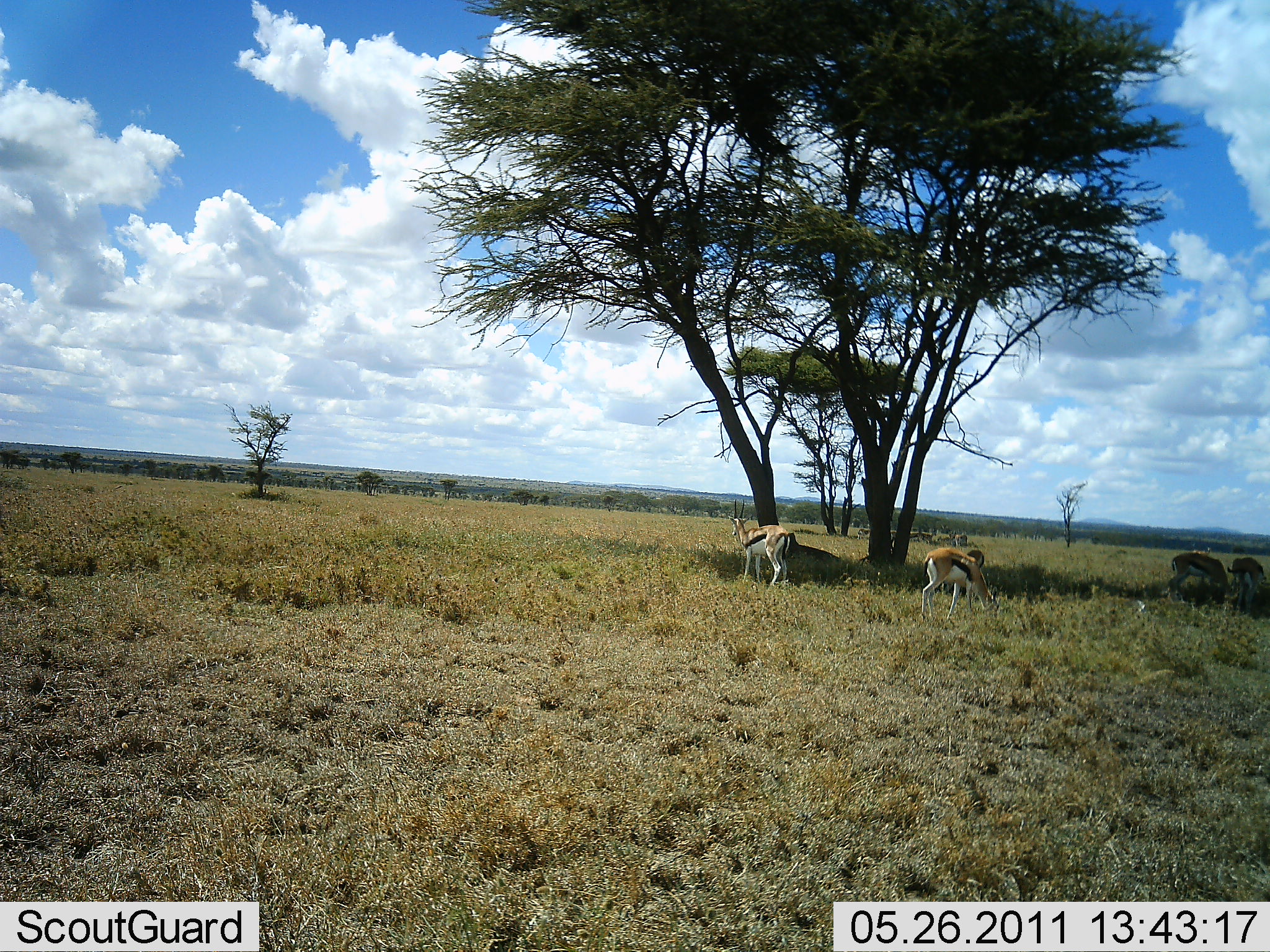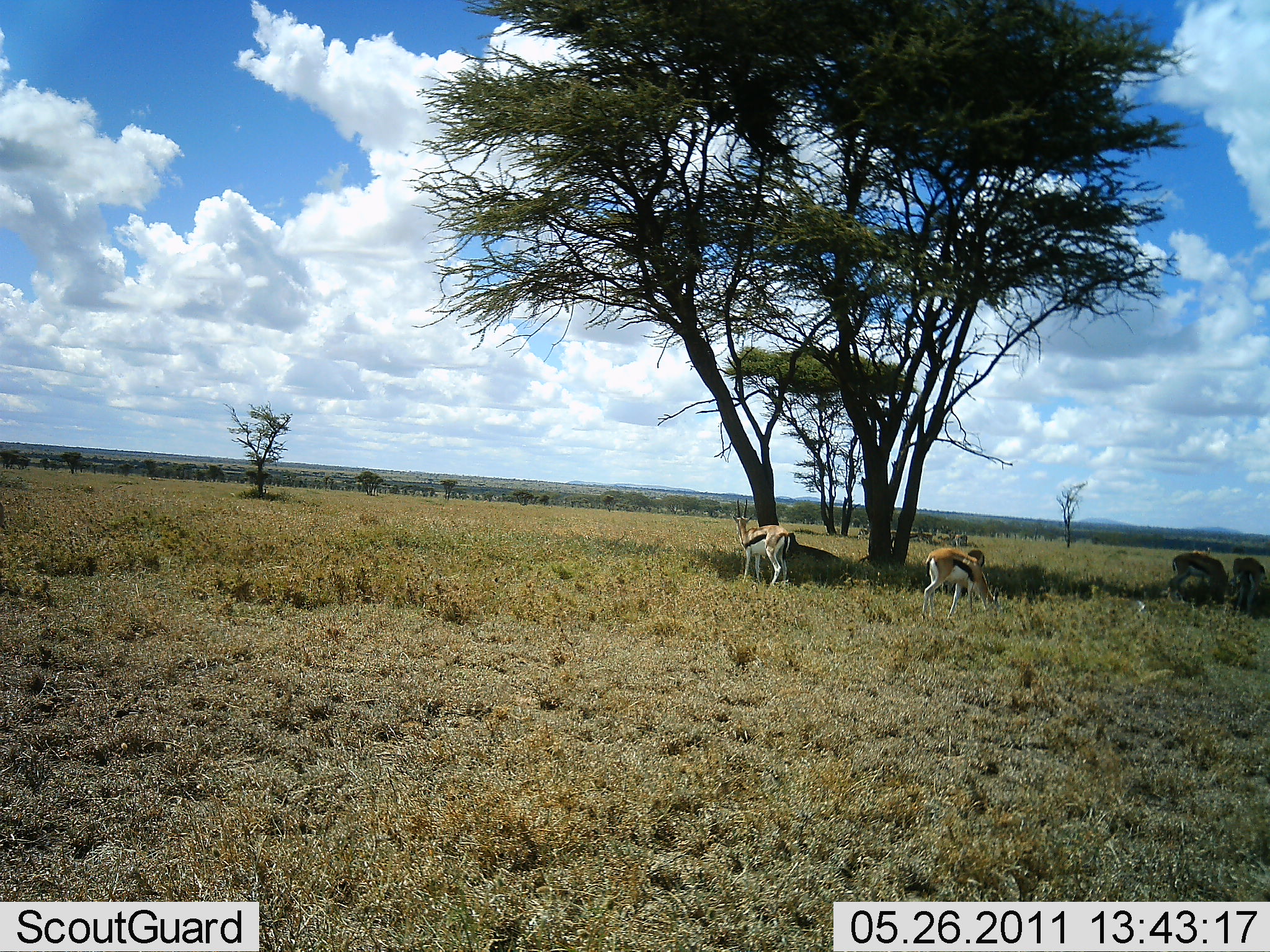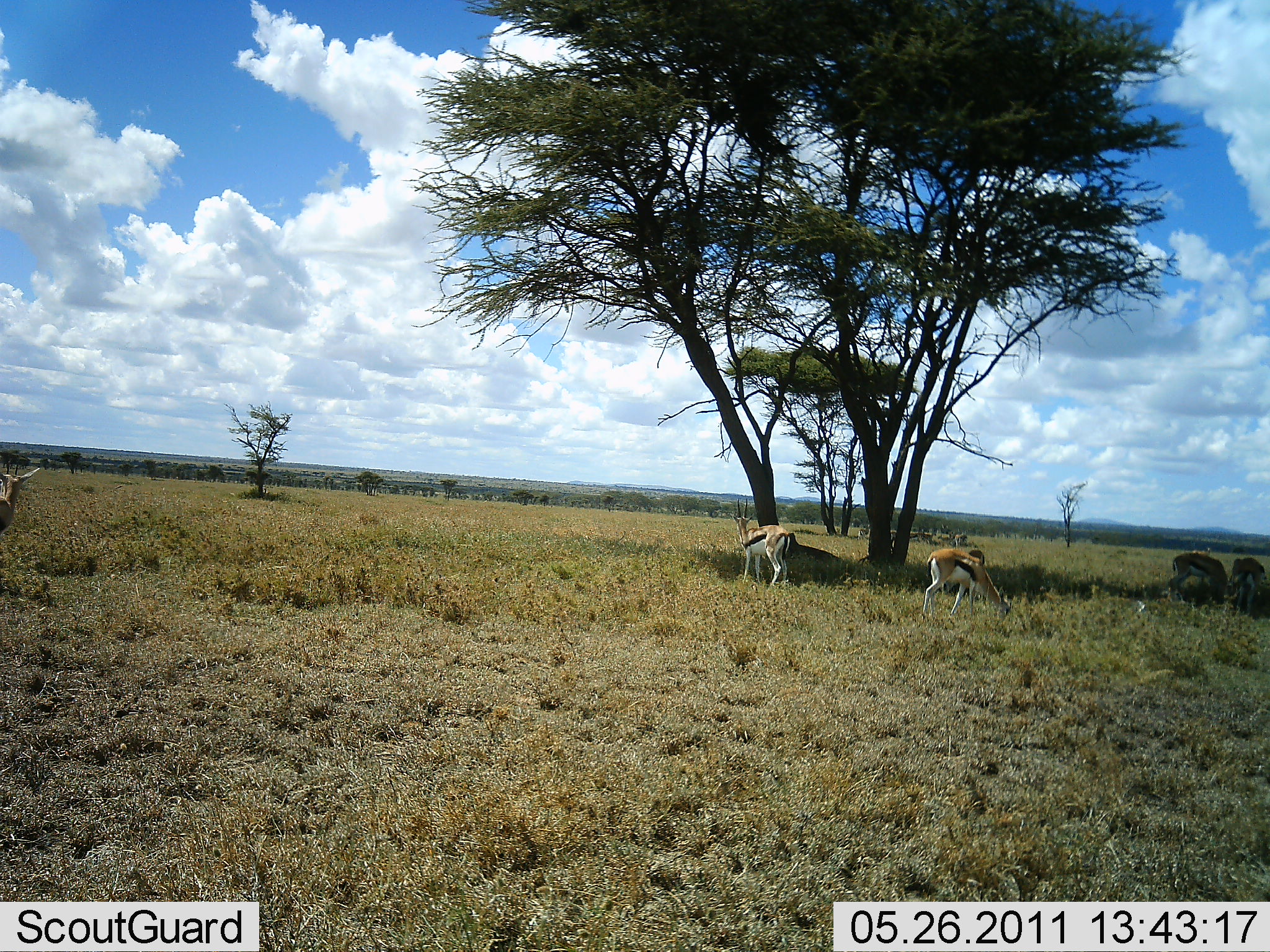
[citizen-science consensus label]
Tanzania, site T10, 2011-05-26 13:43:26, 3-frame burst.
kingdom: Animalia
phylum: Chordata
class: Mammalia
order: Artiodactyla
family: Bovidae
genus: Eudorcas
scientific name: Eudorcas thomsonii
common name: thomson's gazelle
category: gazellethomsons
Gazellethomsons (thomson's gazelle) (Eudorcas thomsonii), count 4. Behavior (volunteer vote fractions): standing 60%, resting 10%, moving 0%, interacting 0%. Young present (vote fraction): 0%. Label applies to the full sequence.